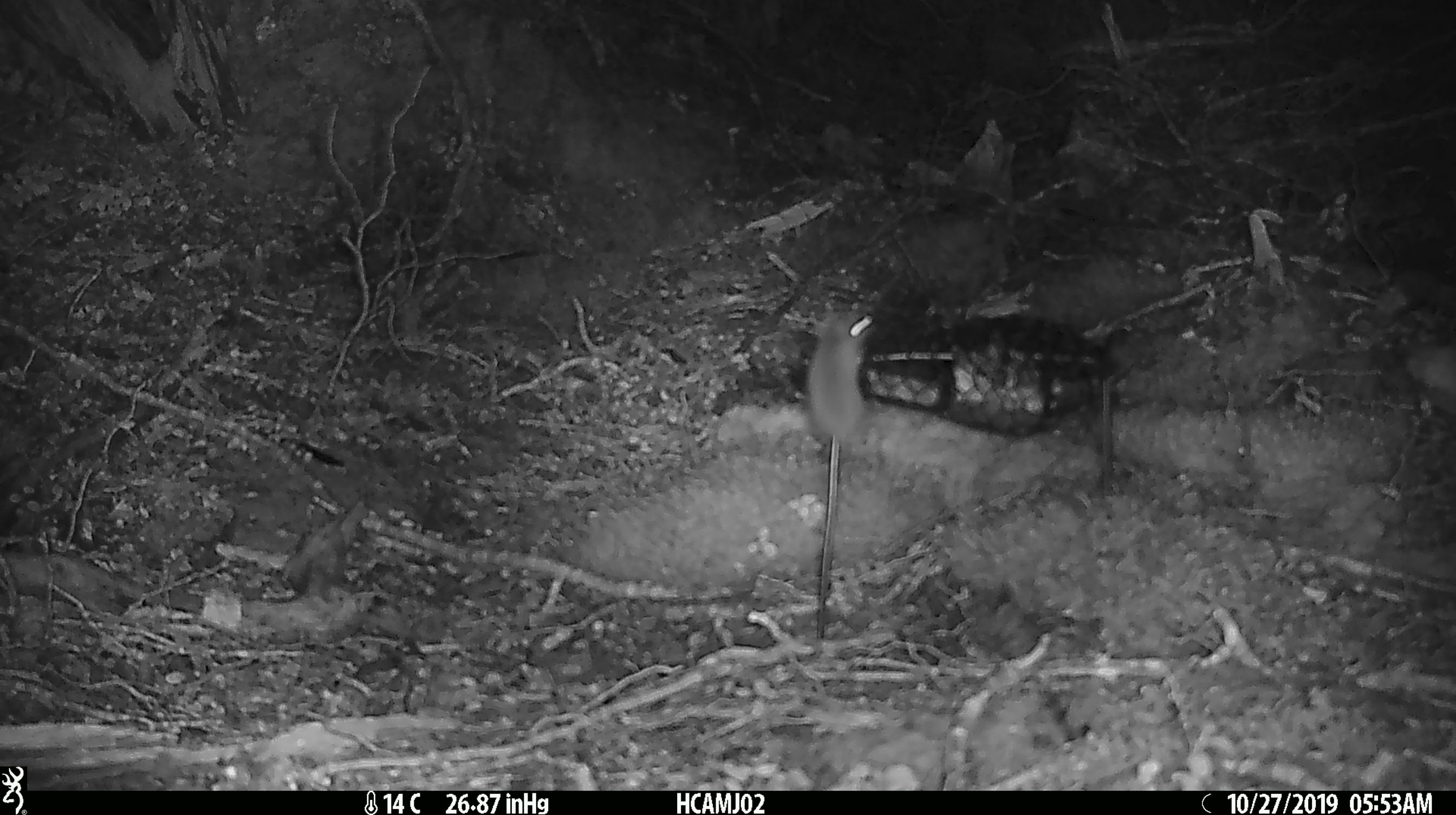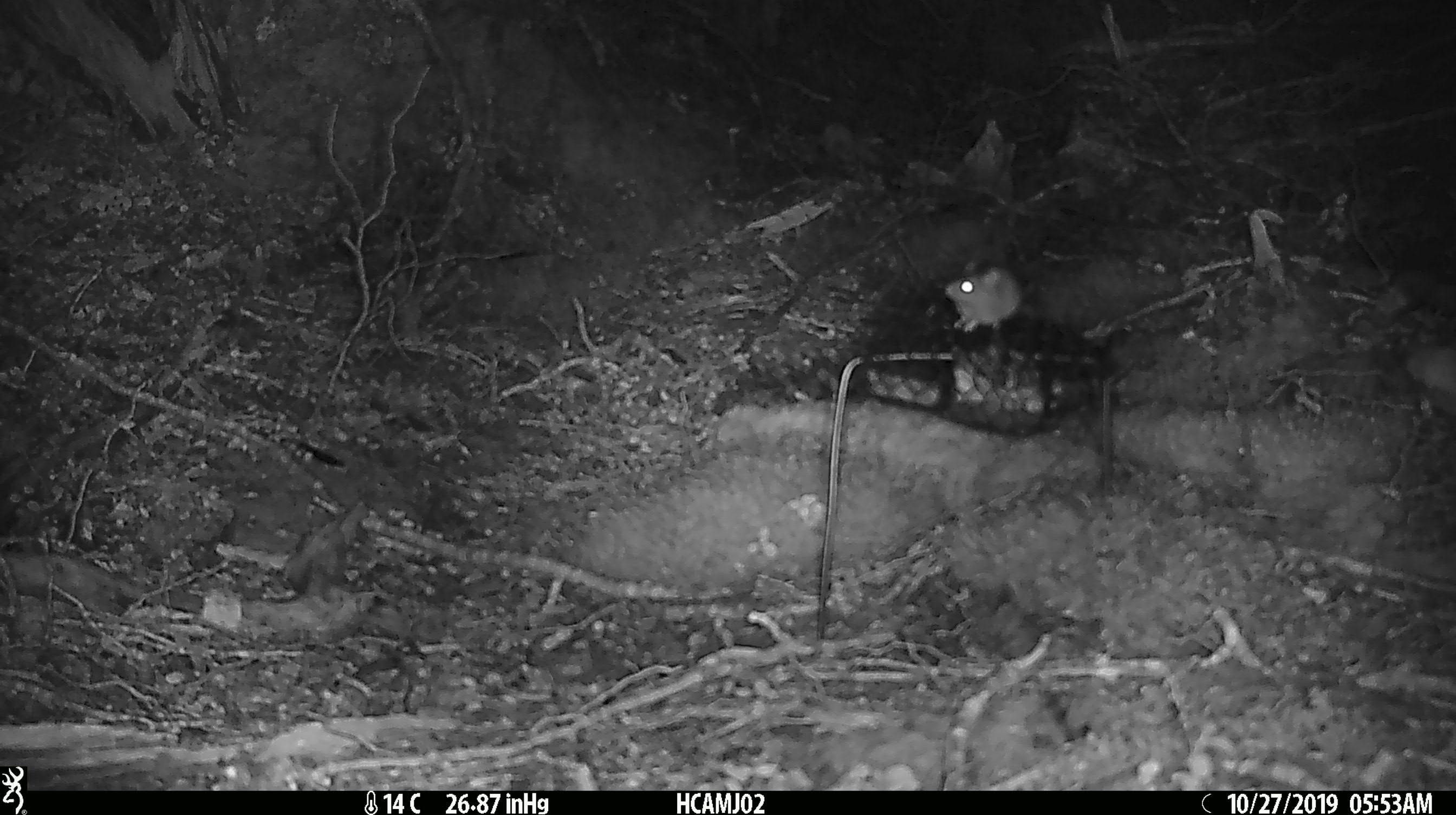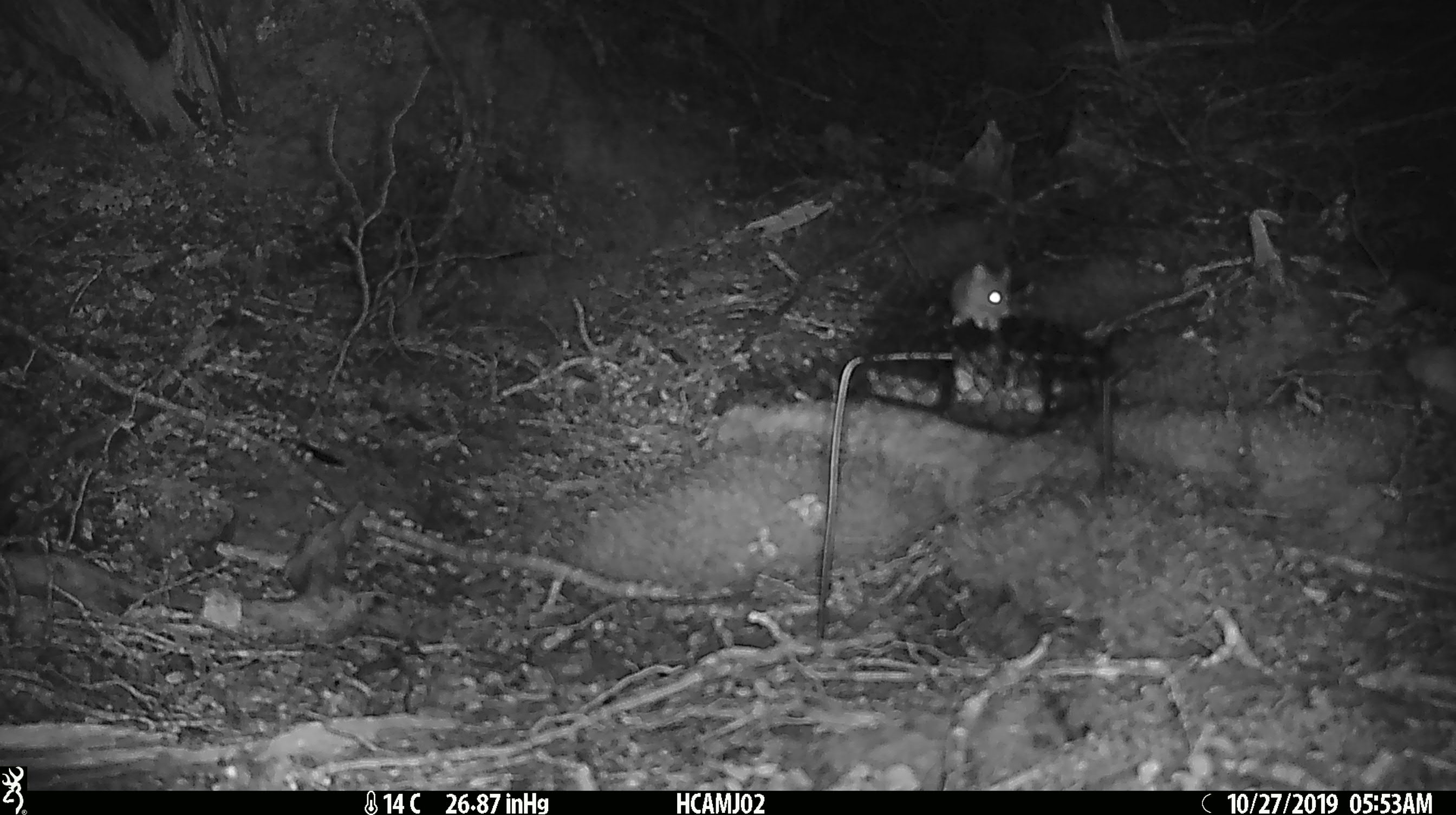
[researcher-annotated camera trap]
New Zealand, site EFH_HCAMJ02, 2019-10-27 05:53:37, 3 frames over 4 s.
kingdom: Animalia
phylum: Chordata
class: Mammalia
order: Rodentia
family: Muridae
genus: Mus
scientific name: Mus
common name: mouse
Mouse (Mus).